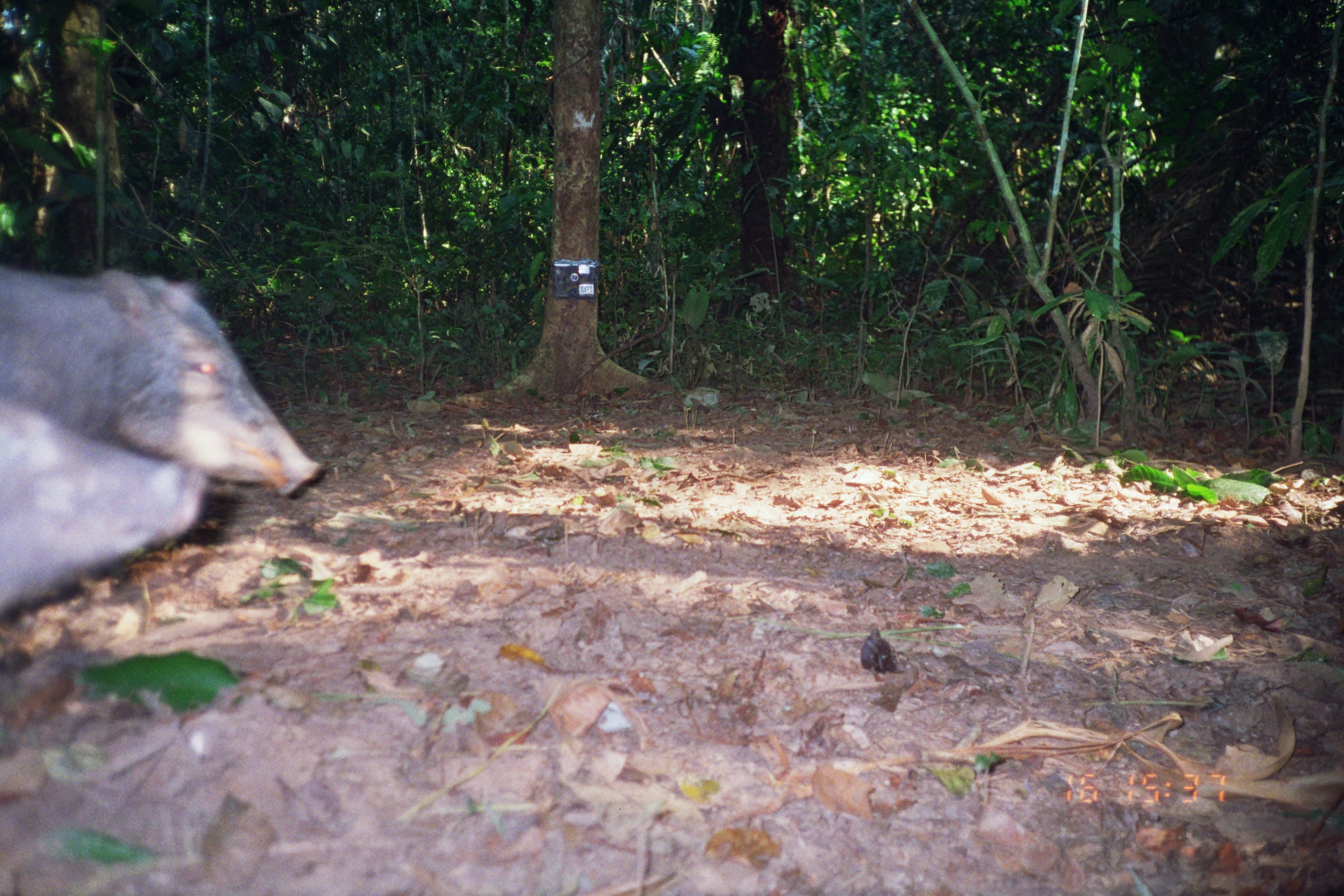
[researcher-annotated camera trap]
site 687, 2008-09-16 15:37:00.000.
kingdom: Animalia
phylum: Chordata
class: Mammalia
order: Artiodactyla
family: Tayassuidae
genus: Tayassu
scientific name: Tayassu pecari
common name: white-lipped peccary